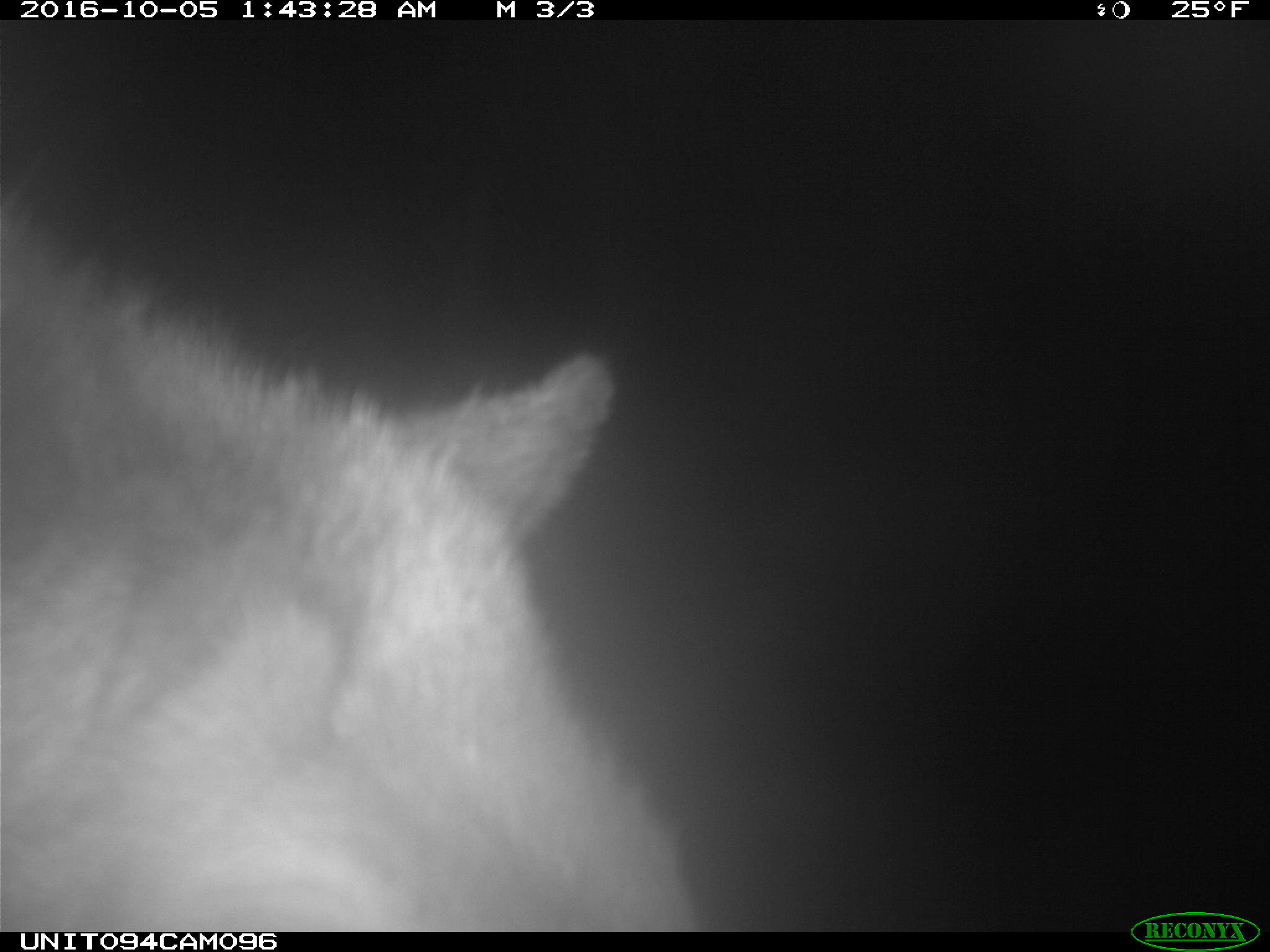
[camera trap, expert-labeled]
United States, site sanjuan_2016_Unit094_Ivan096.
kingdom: Animalia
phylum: Chordata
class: Mammalia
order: Artiodactyla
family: Cervidae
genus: Cervus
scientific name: Cervus elaphus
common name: red deer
Cervus elaphus (red deer).